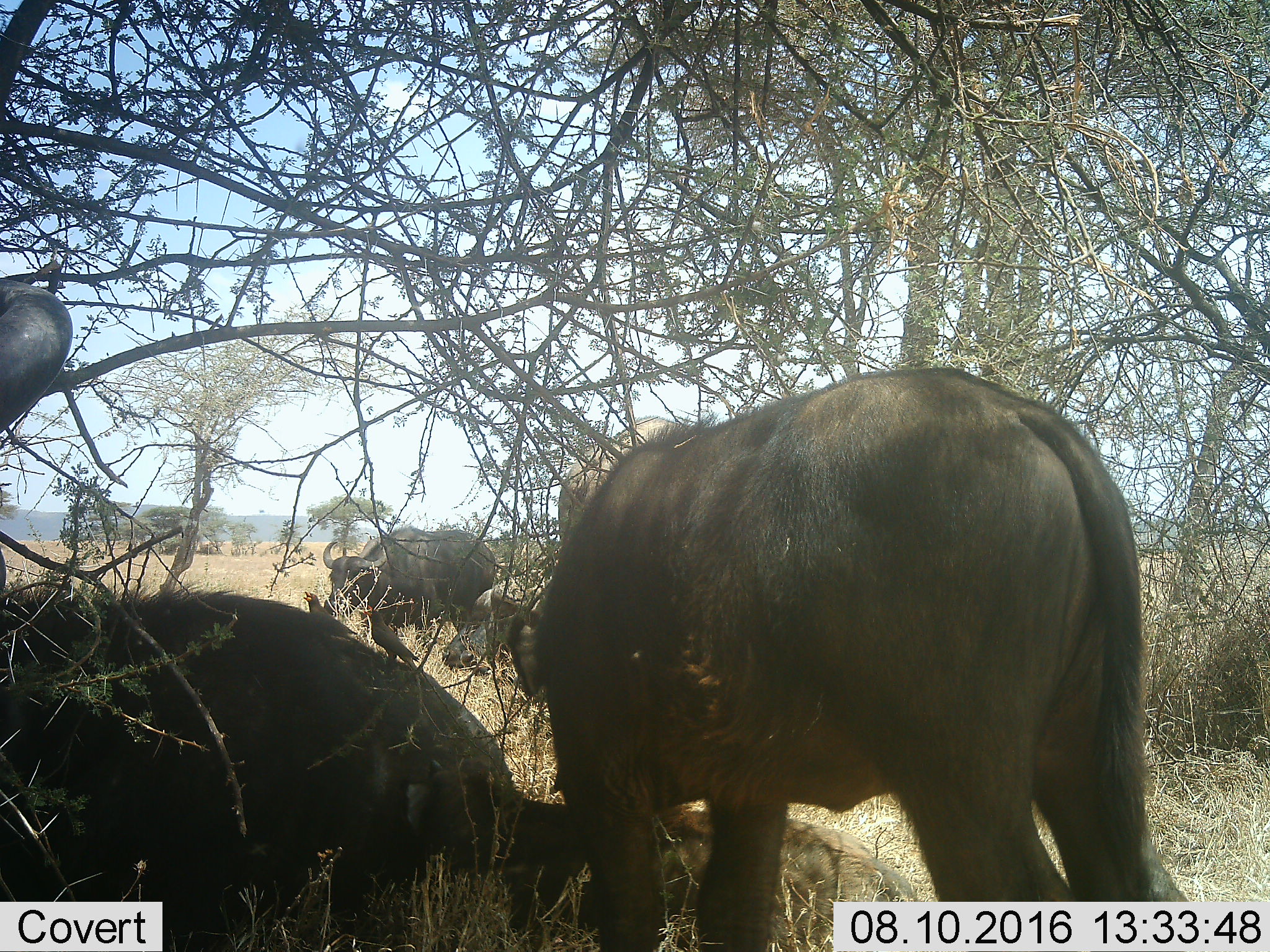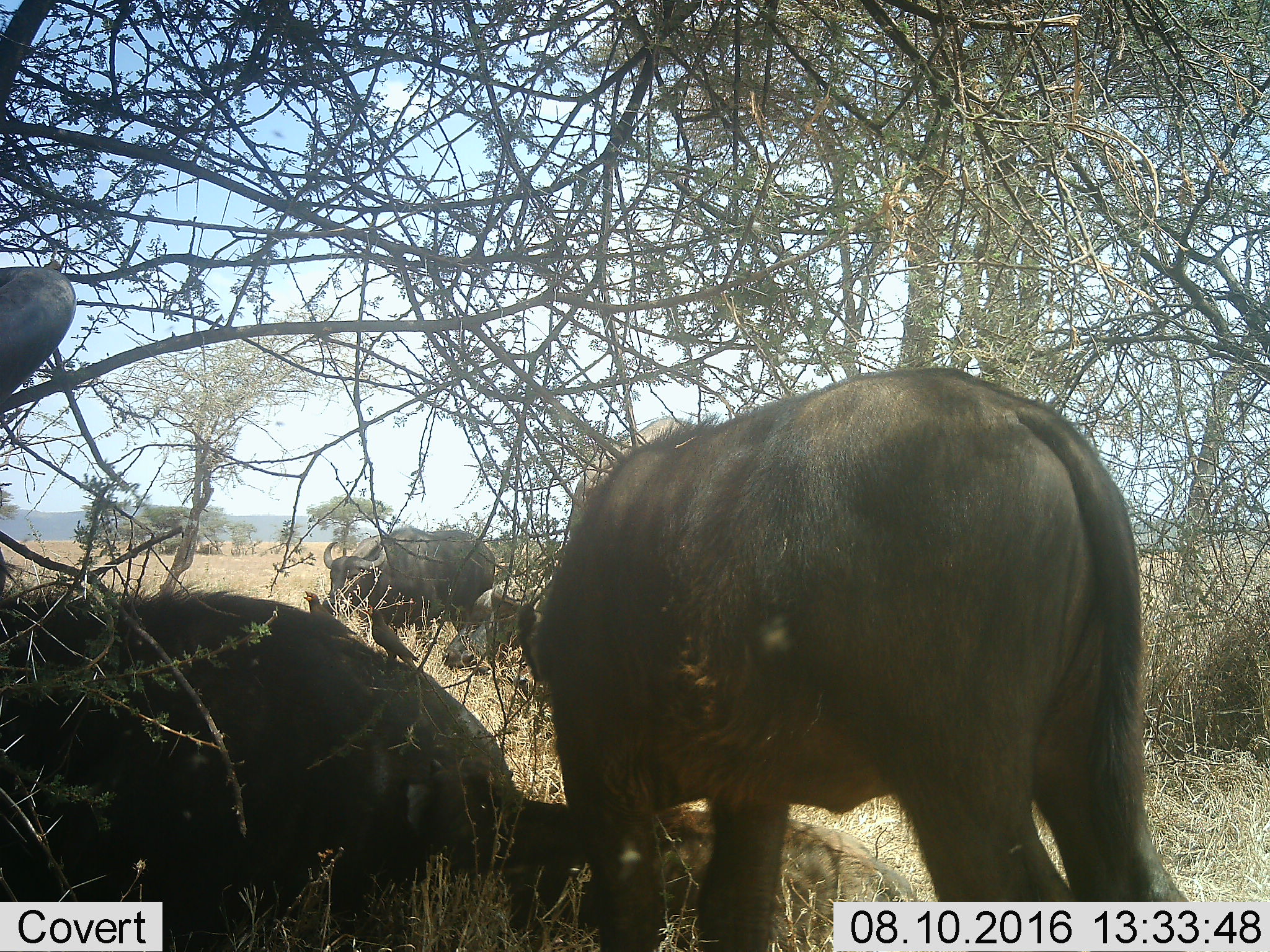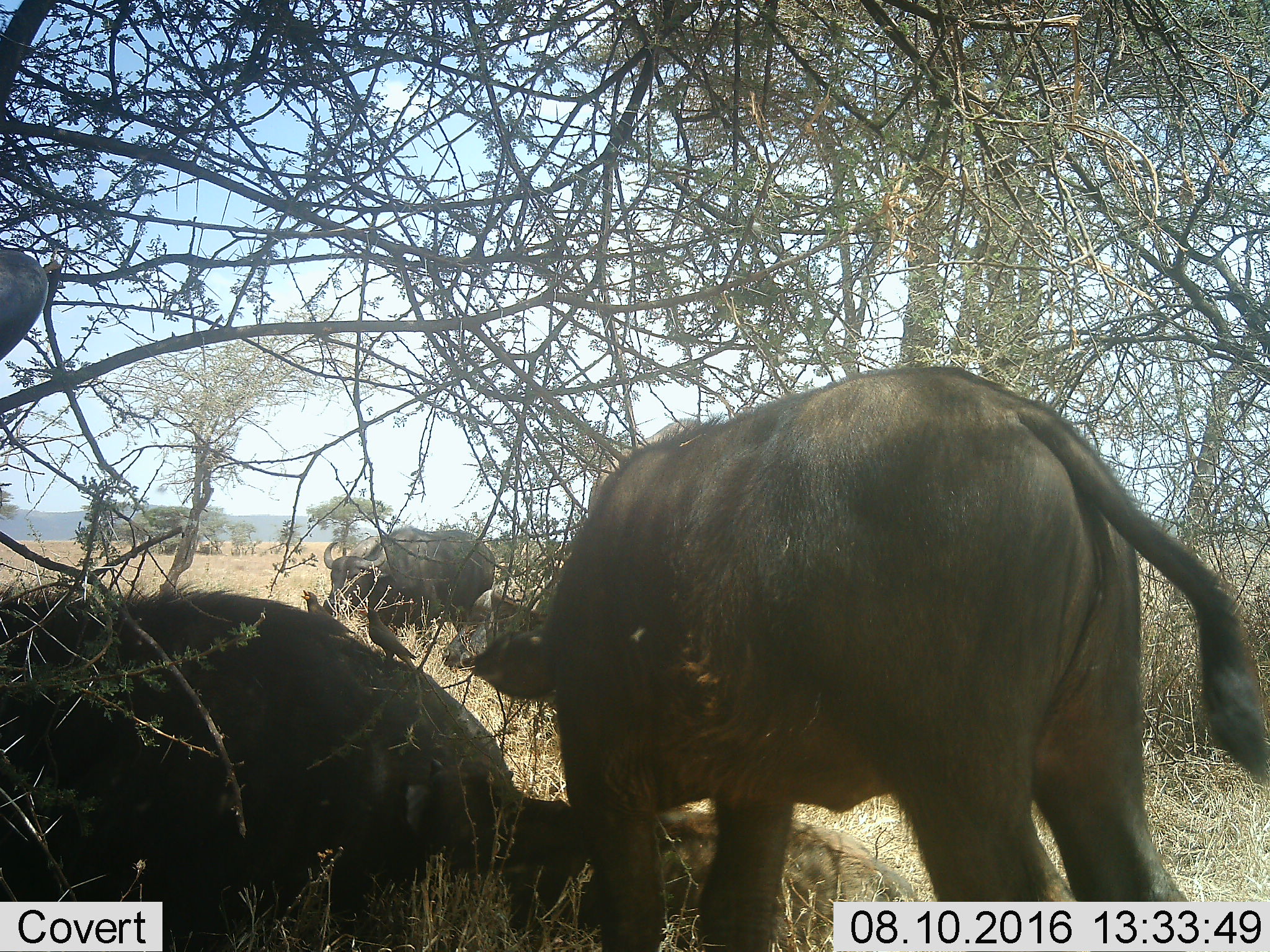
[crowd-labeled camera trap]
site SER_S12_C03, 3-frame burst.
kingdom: Animalia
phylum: Chordata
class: Mammalia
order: Artiodactyla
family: Bovidae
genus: Syncerus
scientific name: Syncerus caffer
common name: african buffalo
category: buffalo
Buffalo (african buffalo) (Syncerus caffer), count 4. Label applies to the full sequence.